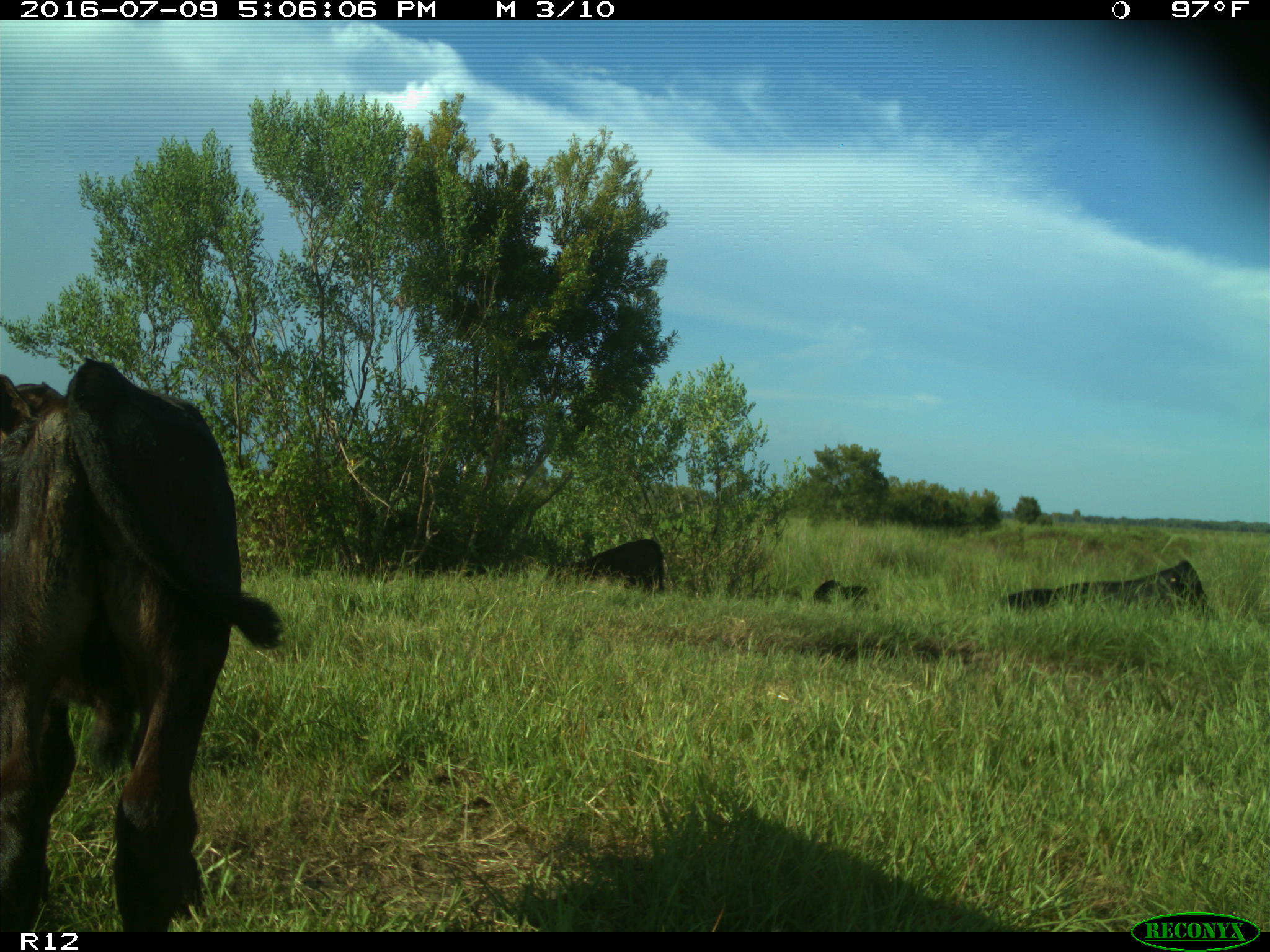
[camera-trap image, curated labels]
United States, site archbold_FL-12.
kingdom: Animalia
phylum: Chordata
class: Mammalia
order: Artiodactyla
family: Bovidae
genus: Bos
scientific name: Bos taurus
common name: domestic cow